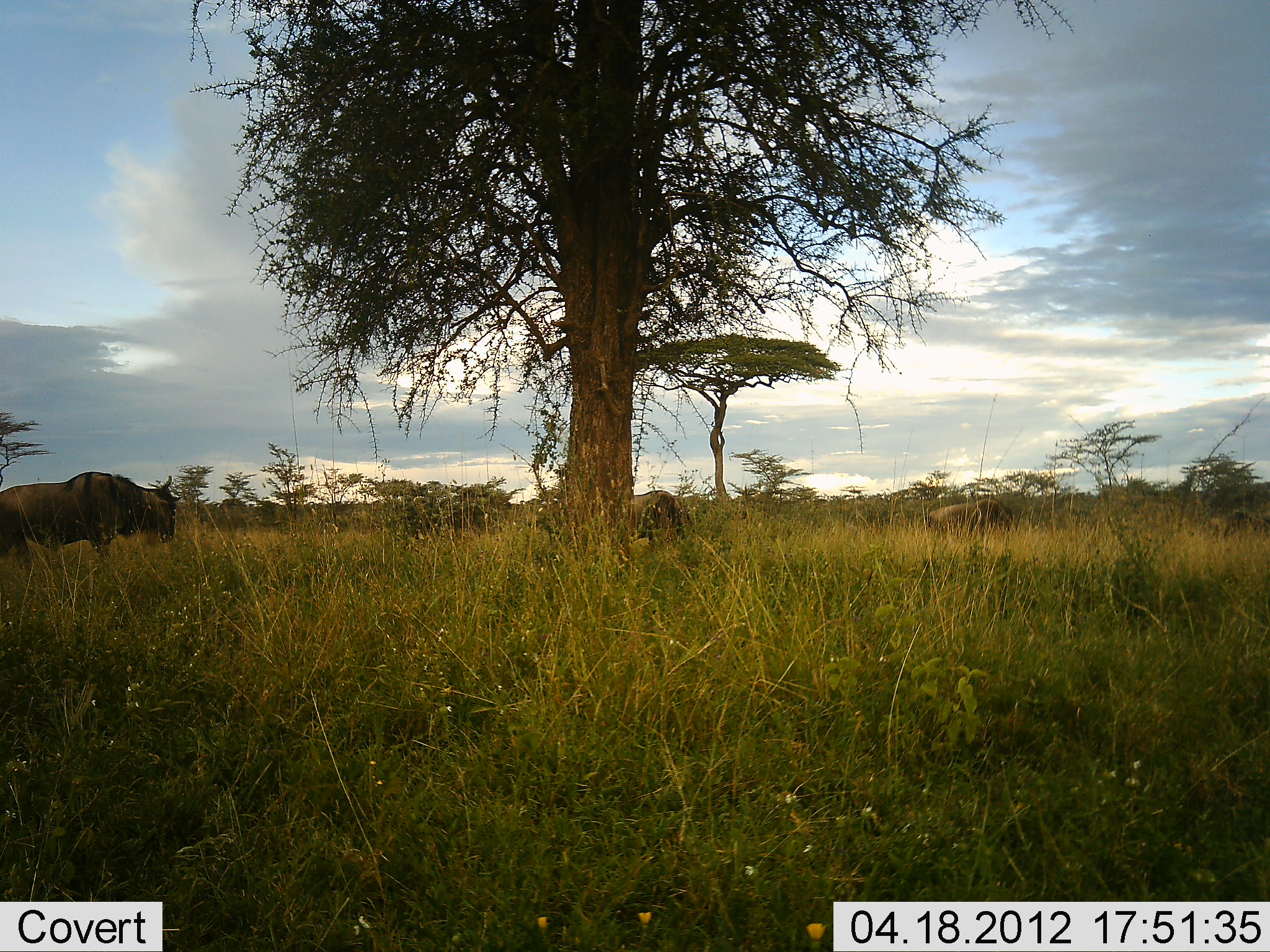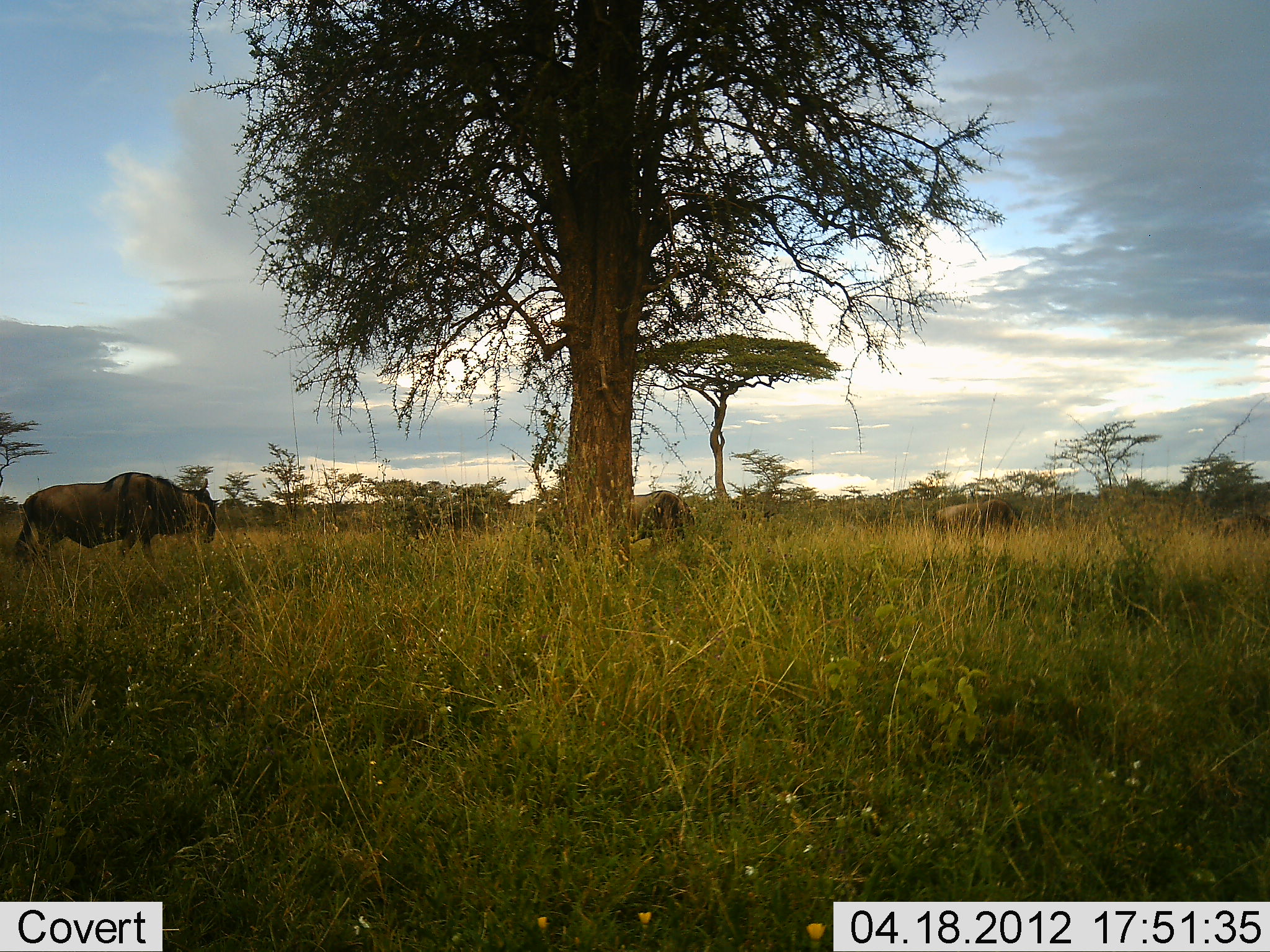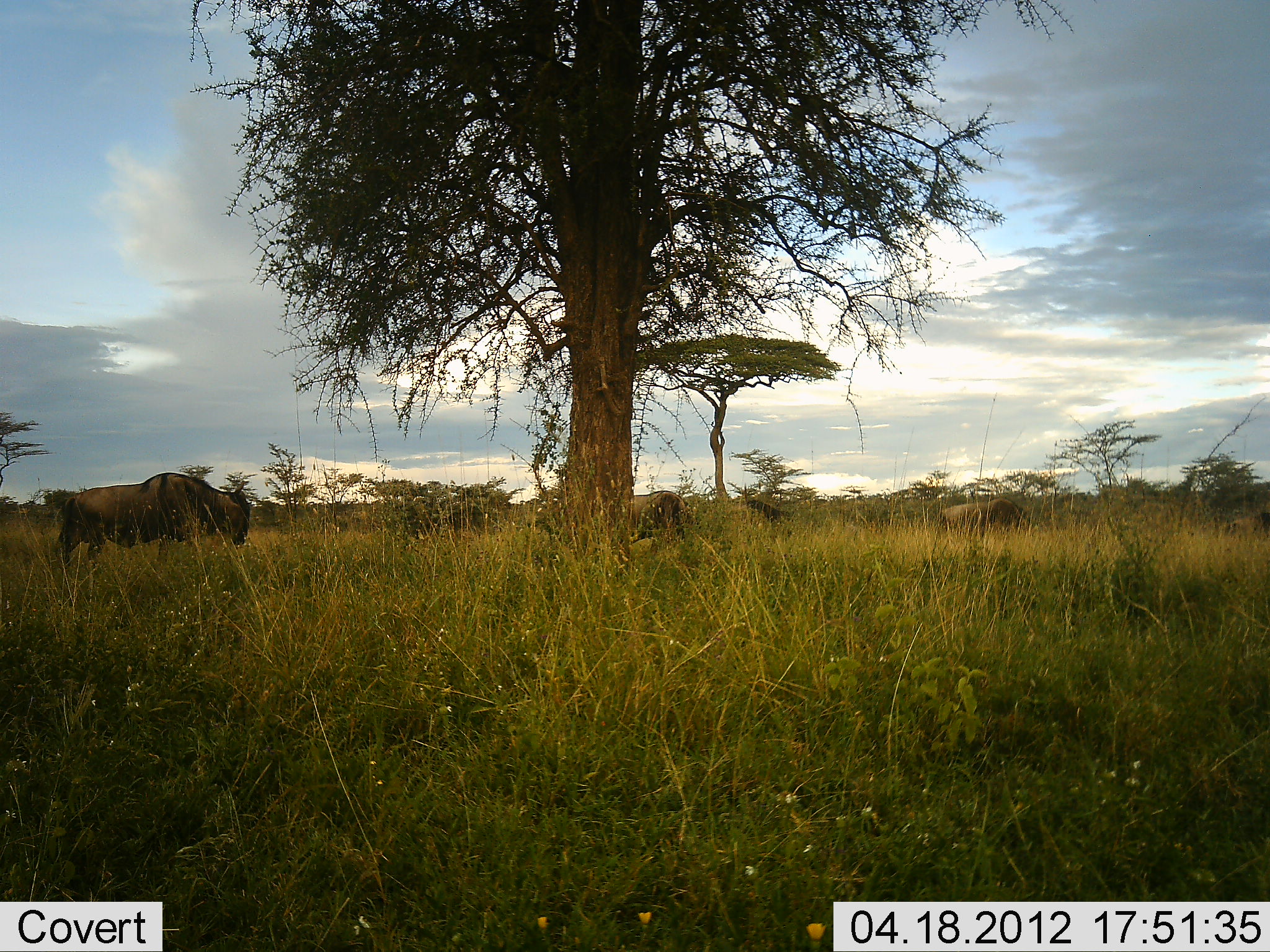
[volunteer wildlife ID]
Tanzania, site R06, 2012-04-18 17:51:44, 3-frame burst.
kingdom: Animalia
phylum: Chordata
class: Mammalia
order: Artiodactyla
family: Bovidae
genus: Connochaetes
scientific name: Connochaetes taurinus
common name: blue wildebeest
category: wildebeest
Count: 5.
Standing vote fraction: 29%.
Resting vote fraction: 0%.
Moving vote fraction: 93%.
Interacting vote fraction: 0%.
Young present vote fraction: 0%.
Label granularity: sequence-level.